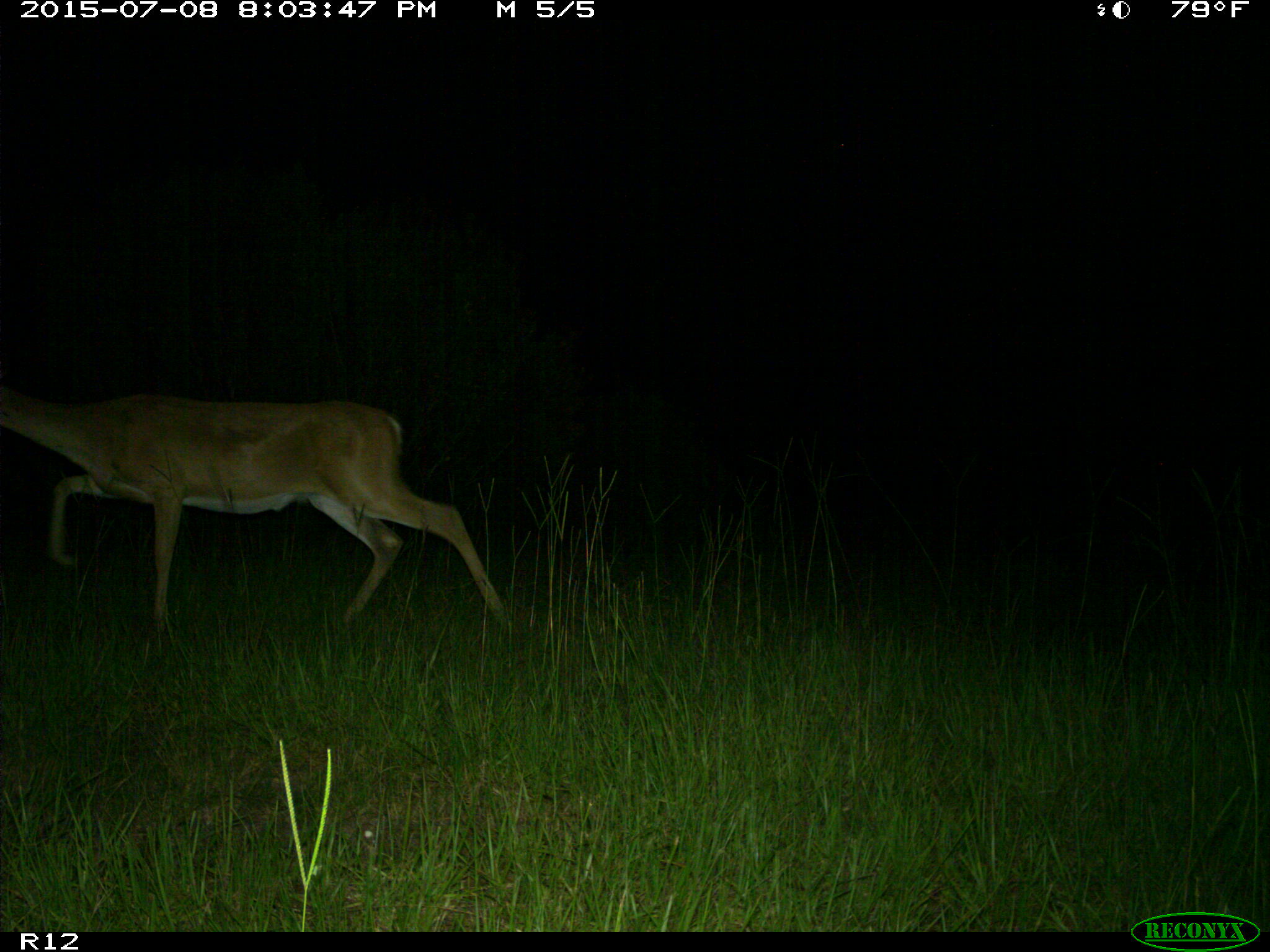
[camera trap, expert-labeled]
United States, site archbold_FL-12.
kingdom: Animalia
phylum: Chordata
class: Mammalia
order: Artiodactyla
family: Cervidae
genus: Odocoileus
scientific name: Odocoileus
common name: deer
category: unidentified deer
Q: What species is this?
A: Unidentified deer (deer) (Odocoileus).